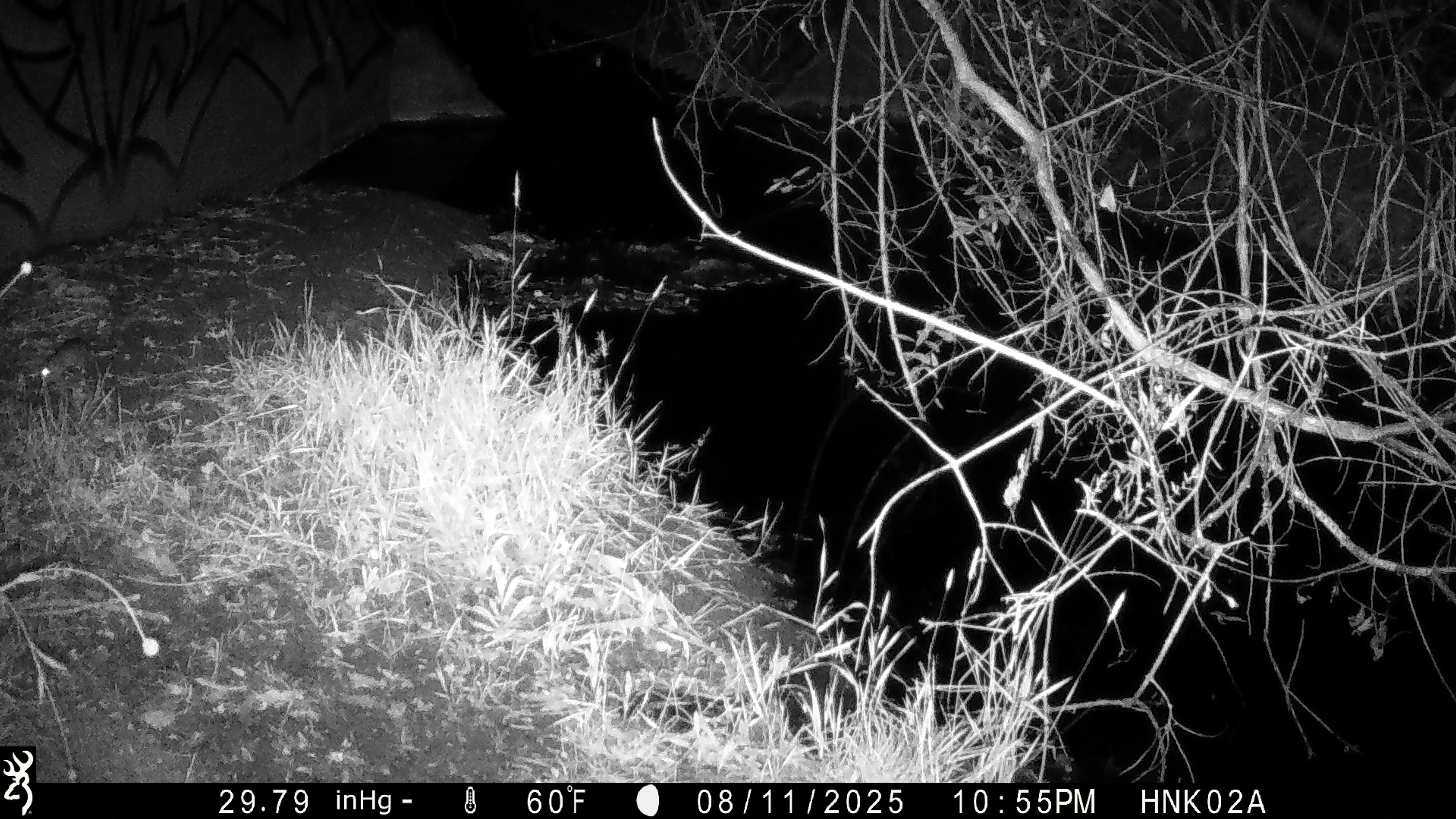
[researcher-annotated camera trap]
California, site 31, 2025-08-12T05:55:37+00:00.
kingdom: Animalia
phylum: Chordata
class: Mammalia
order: Rodentia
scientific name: Rodentia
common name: mouse or rat